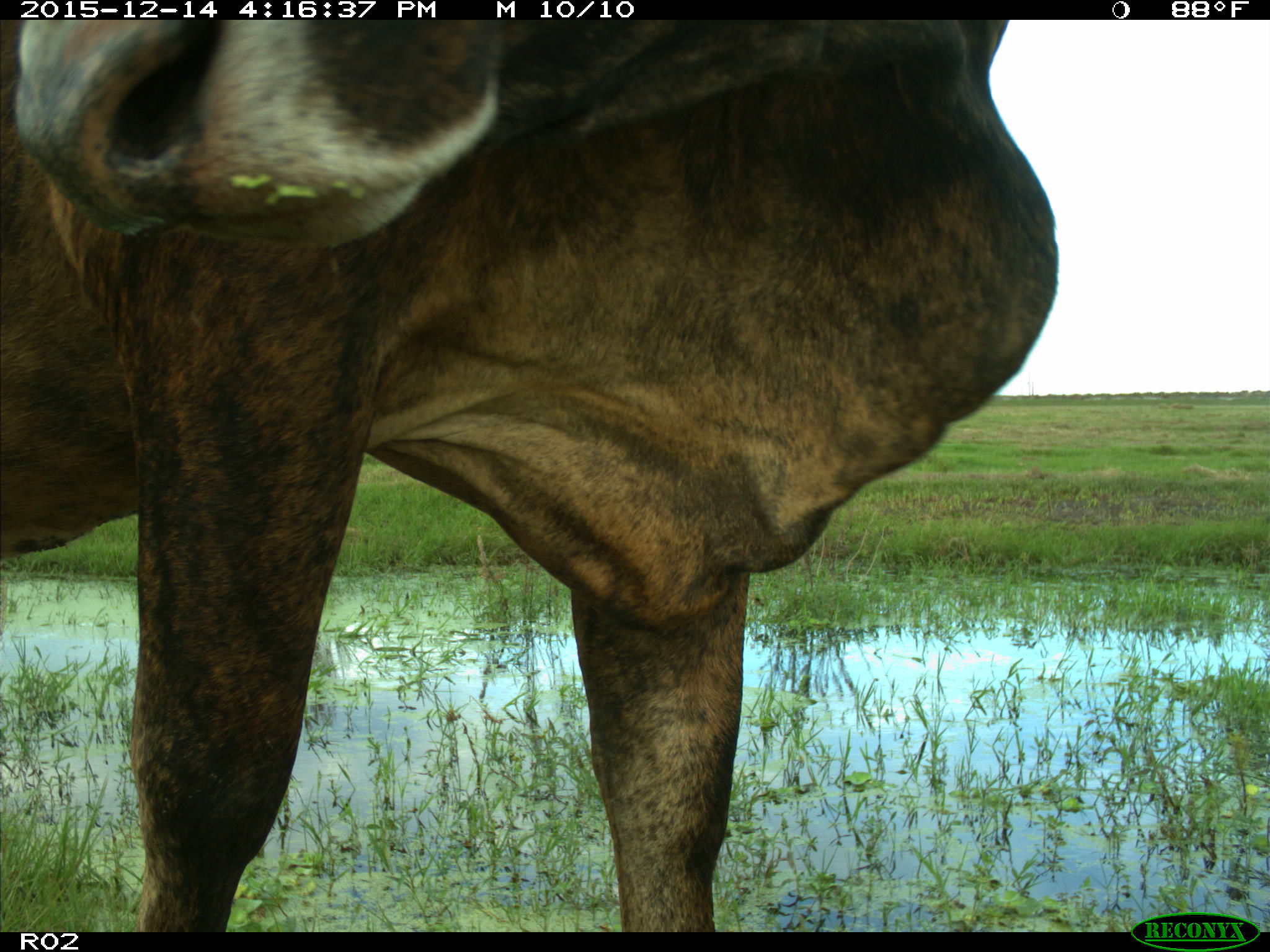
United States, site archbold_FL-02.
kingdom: Animalia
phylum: Chordata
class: Mammalia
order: Artiodactyla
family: Bovidae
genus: Bos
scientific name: Bos taurus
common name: domestic cow